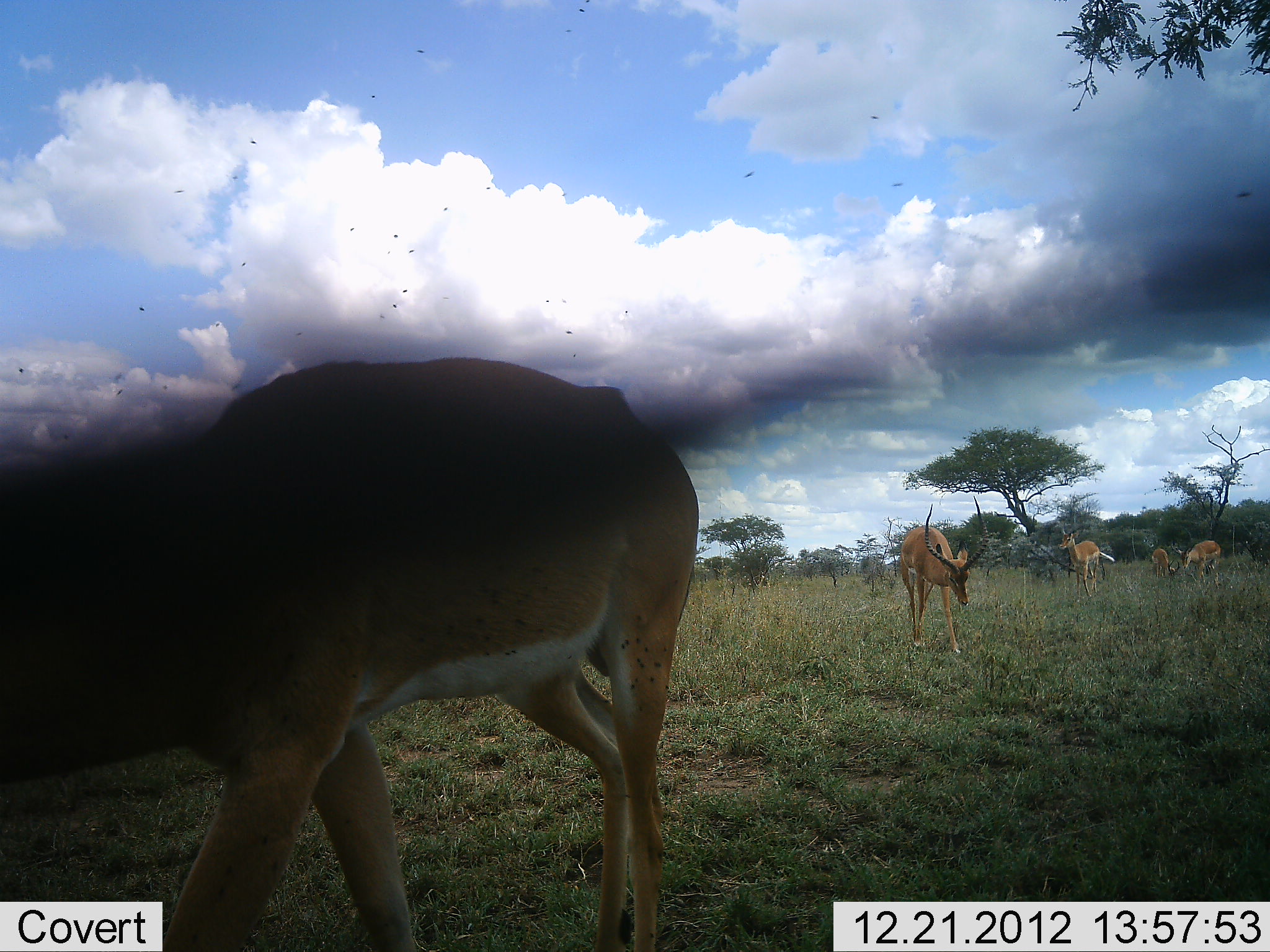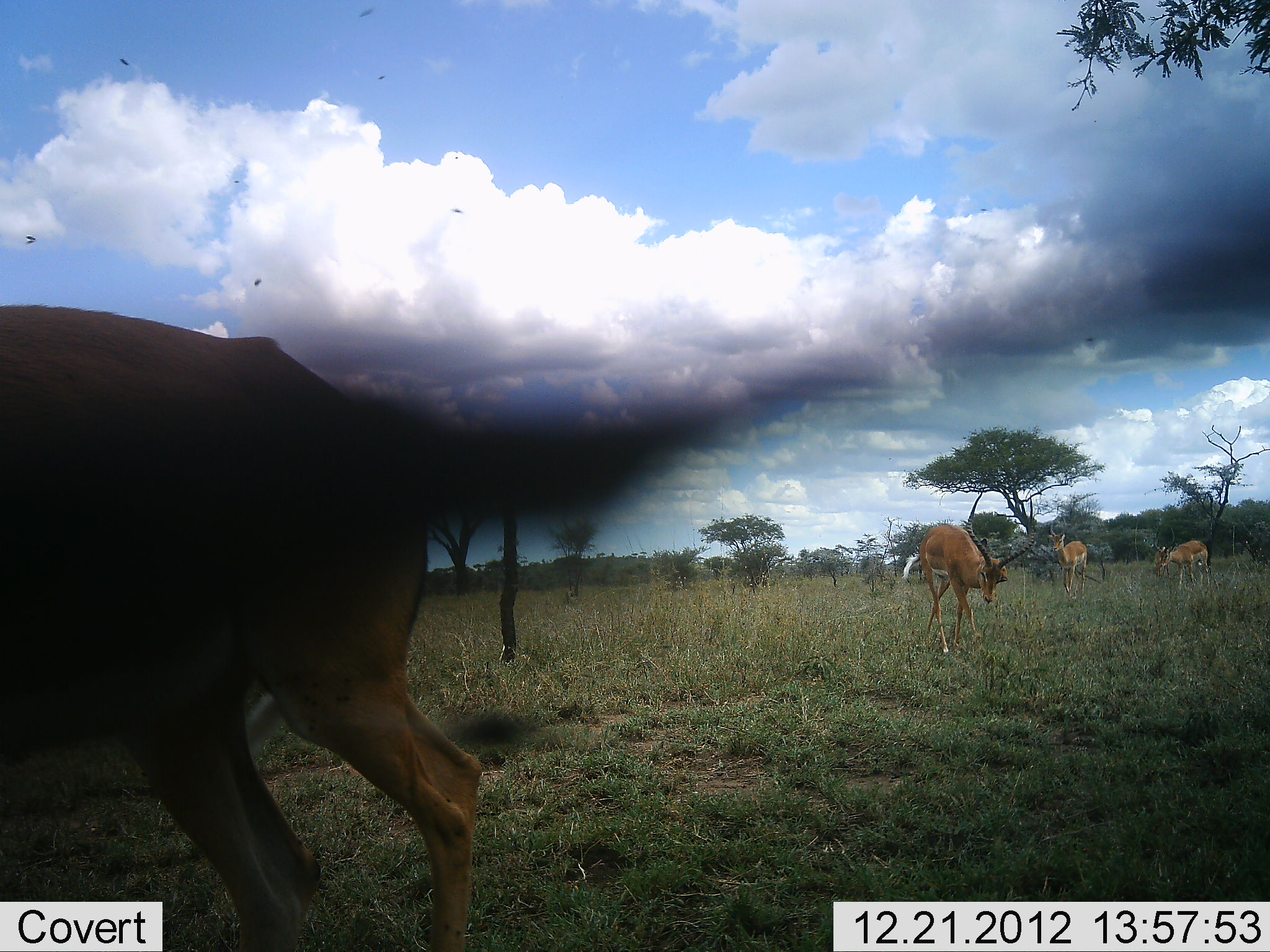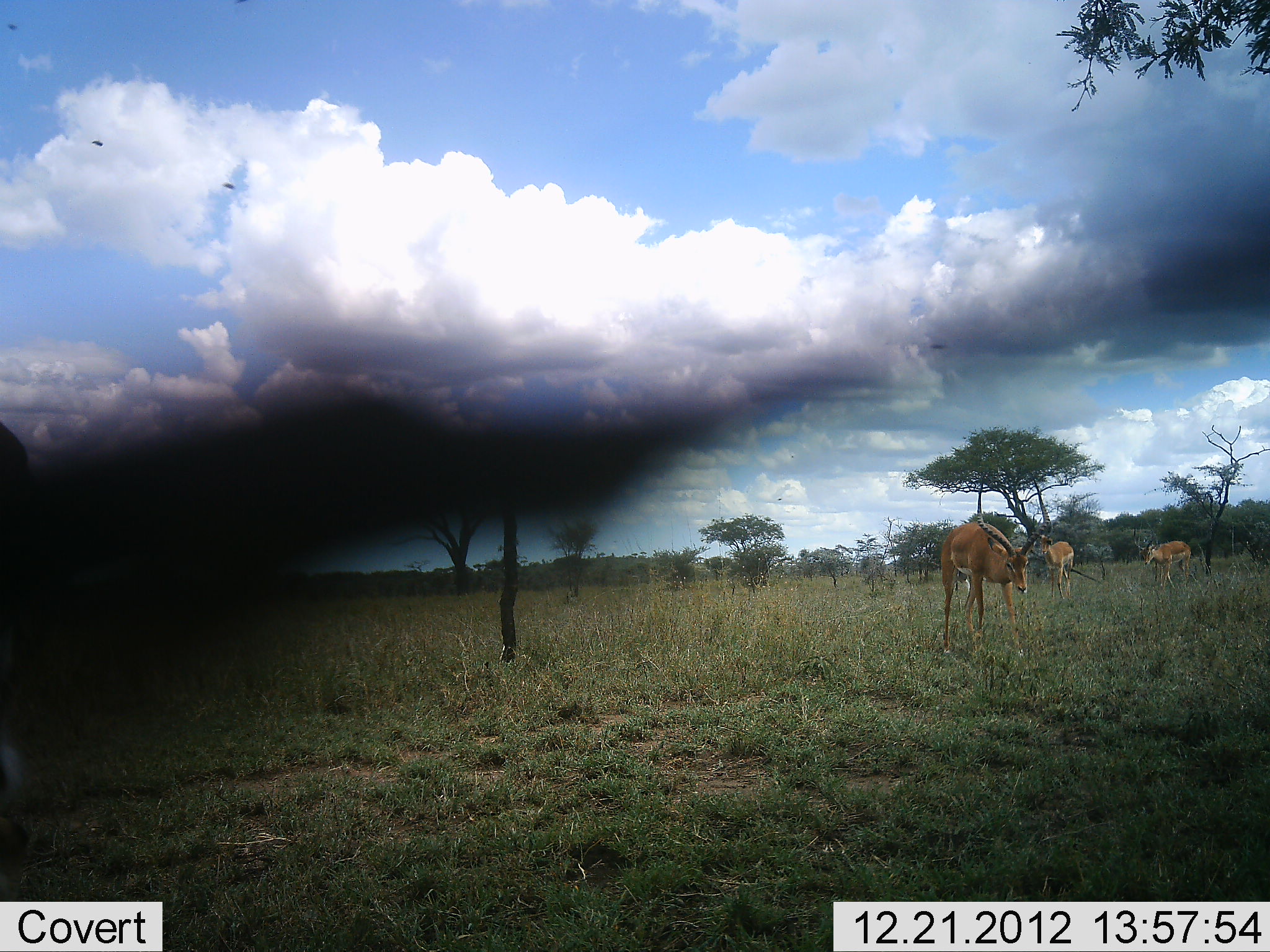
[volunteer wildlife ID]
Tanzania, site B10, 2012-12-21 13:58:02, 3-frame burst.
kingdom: Animalia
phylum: Chordata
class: Mammalia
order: Artiodactyla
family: Bovidae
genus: Aepyceros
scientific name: Aepyceros melampus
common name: impala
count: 4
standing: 9%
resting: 0%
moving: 94%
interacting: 0%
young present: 0%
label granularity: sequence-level